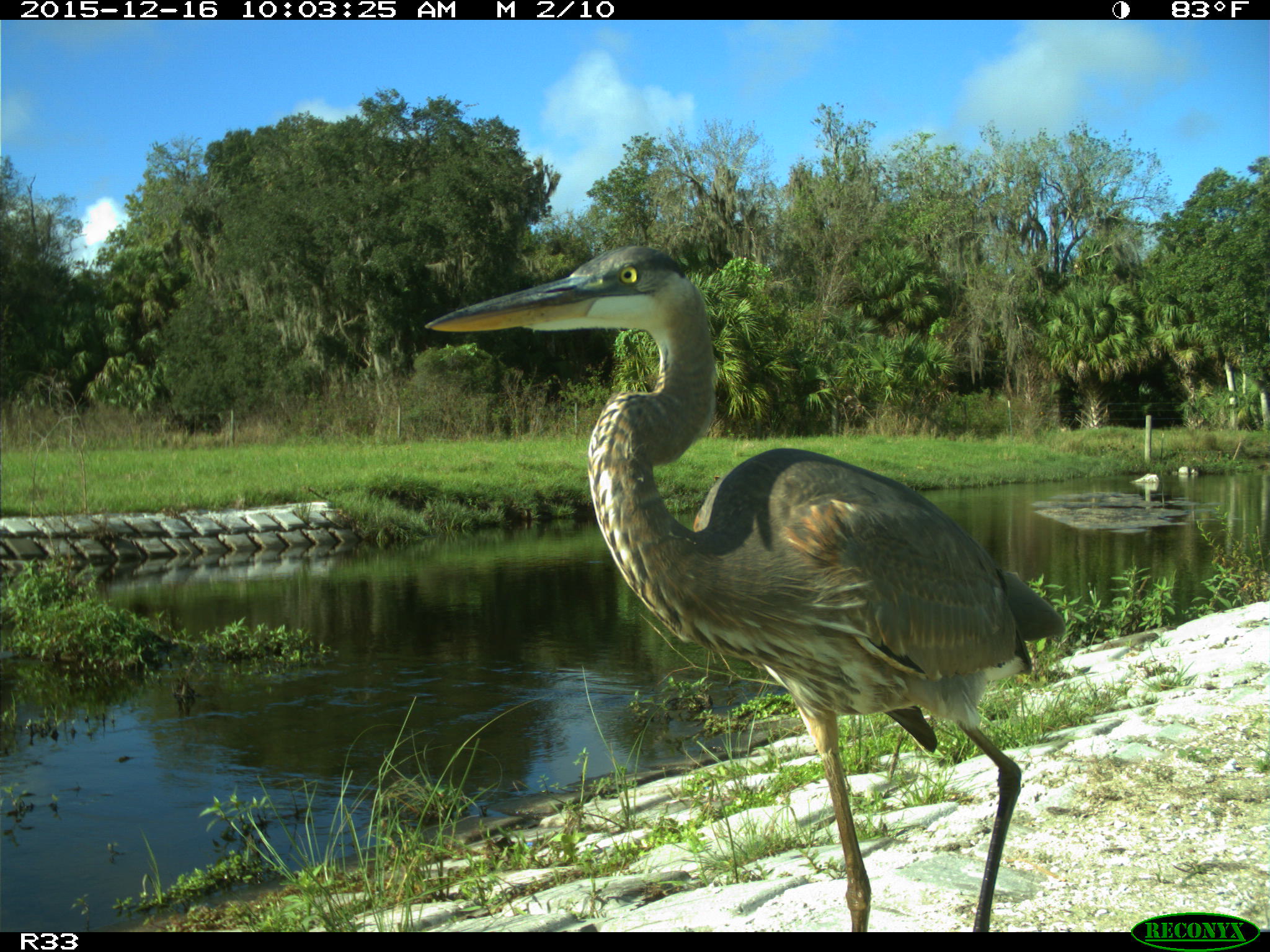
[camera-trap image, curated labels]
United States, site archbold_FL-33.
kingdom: Animalia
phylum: Chordata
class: Aves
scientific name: Aves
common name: birds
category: unidentified bird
Unidentified bird (birds) (Aves).